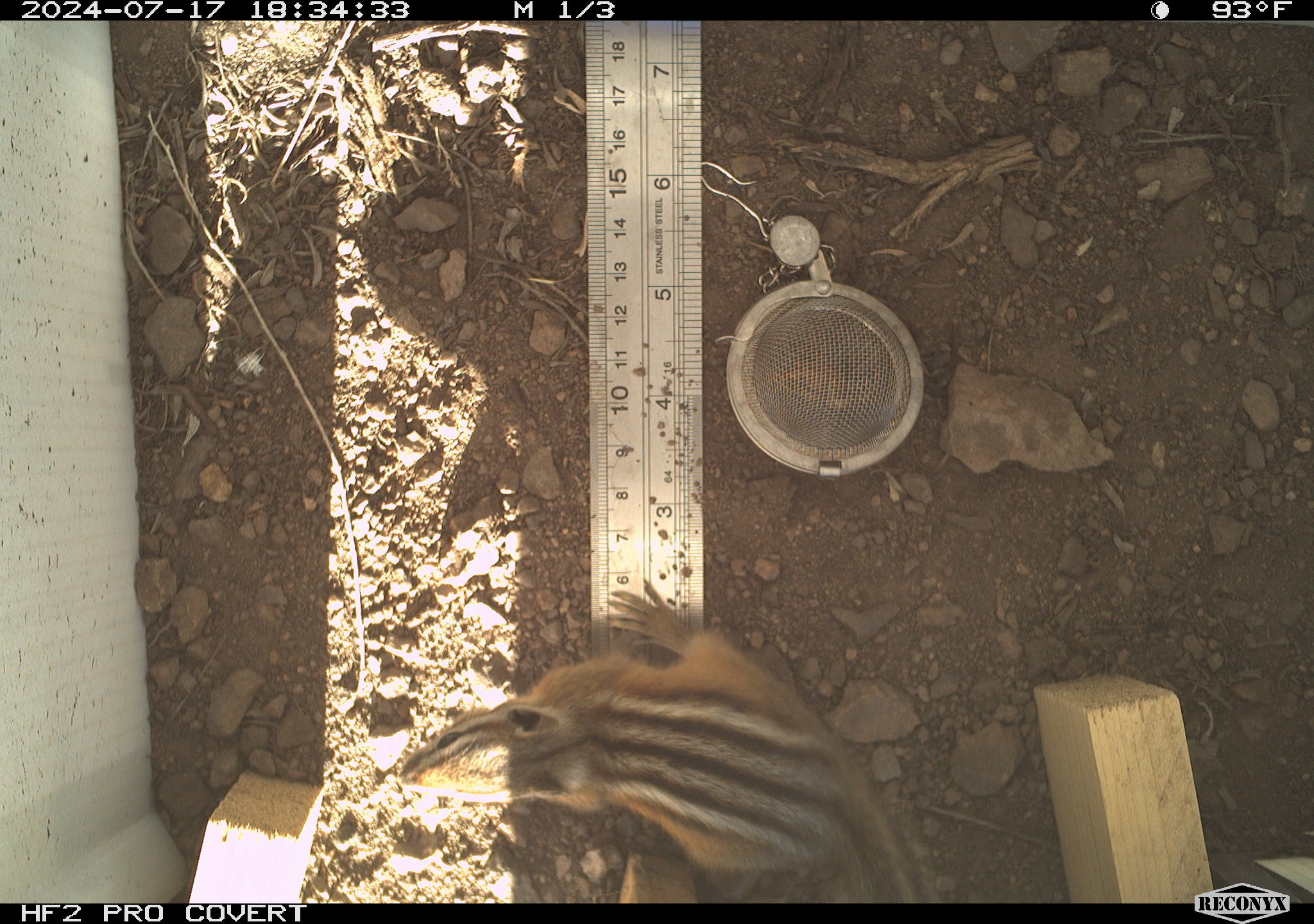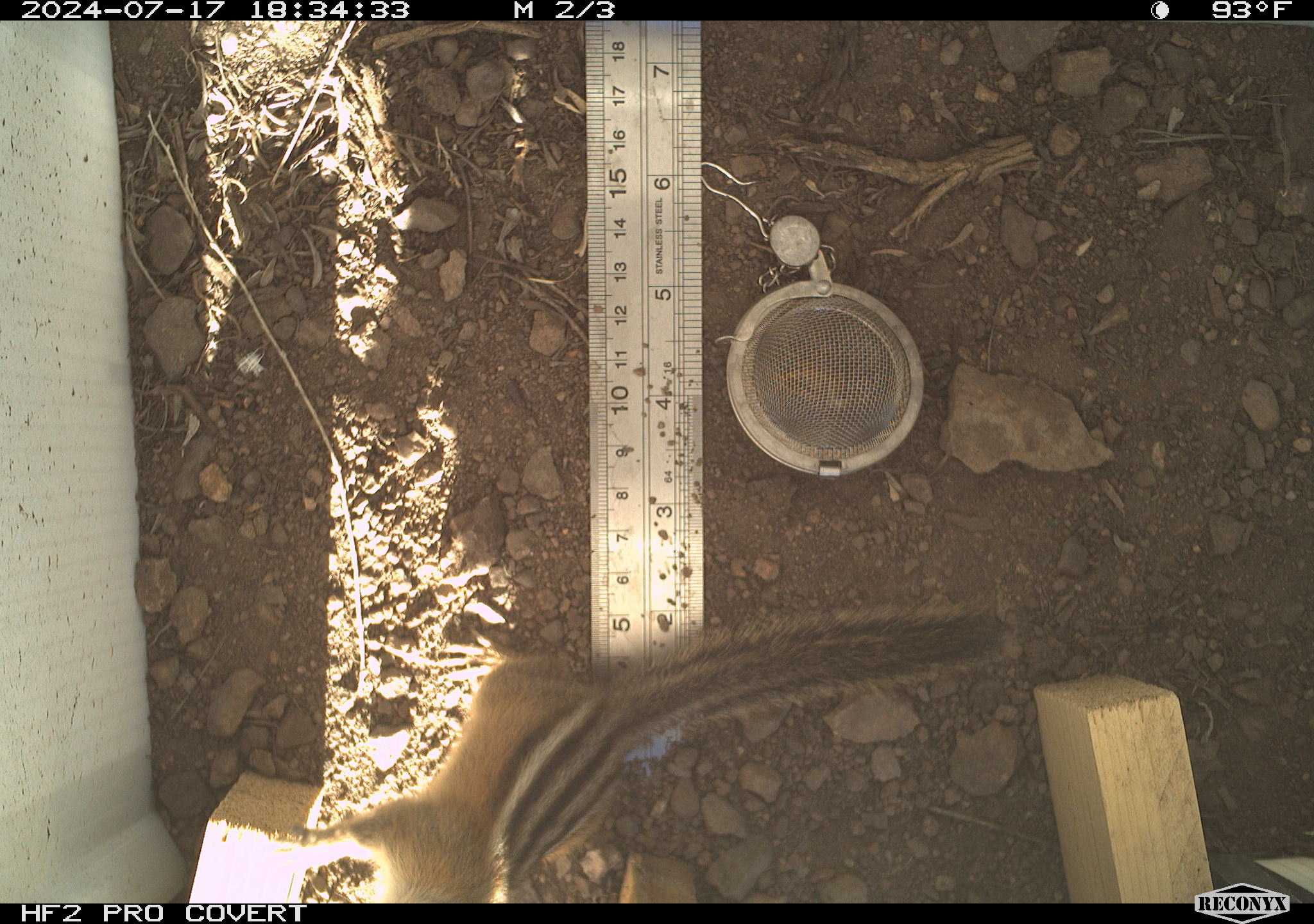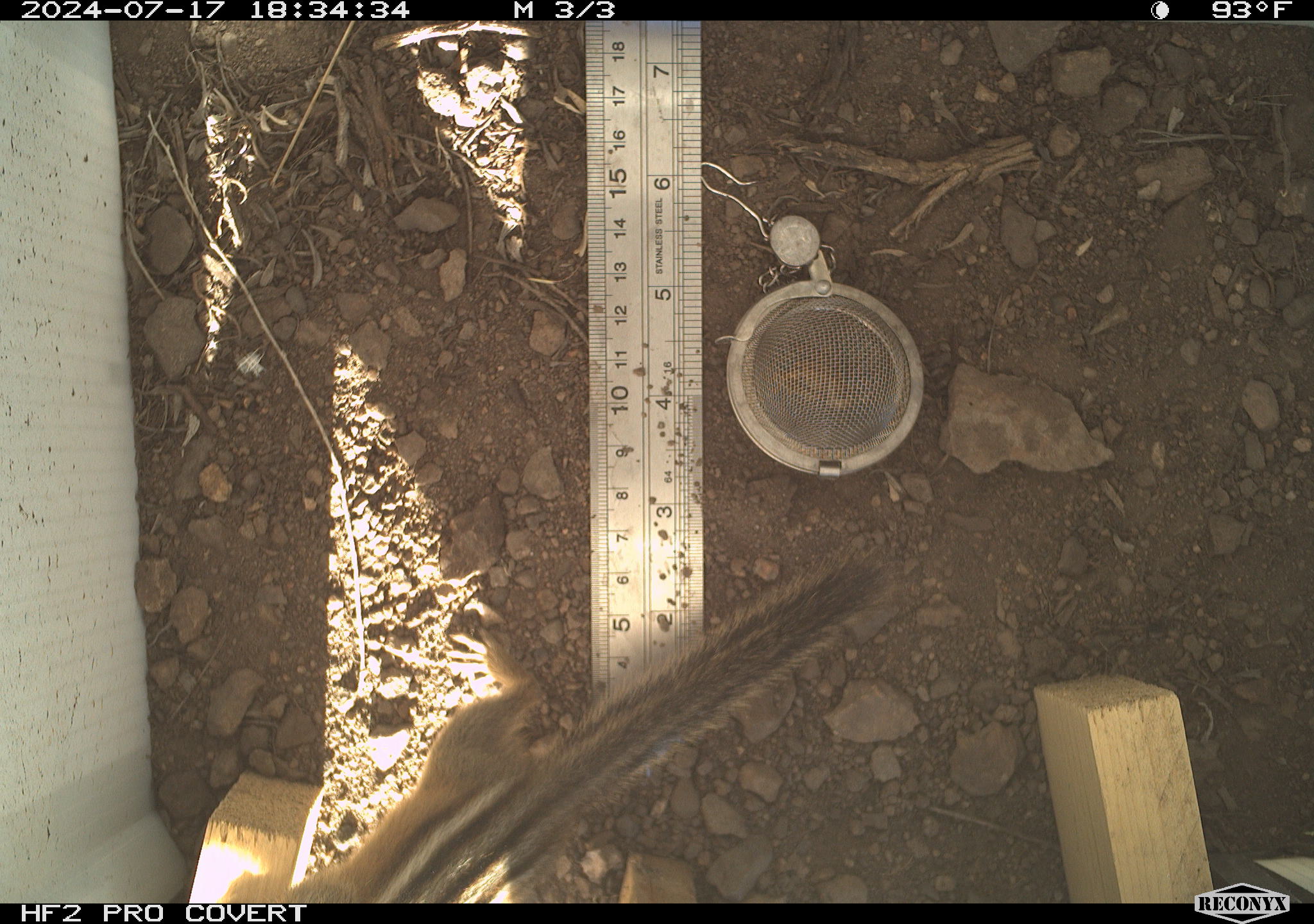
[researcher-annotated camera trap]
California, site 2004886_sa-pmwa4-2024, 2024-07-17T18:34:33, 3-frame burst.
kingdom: Animalia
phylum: Chordata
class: Mammalia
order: Rodentia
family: Sciuridae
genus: Neotamias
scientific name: Neotamias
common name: western chipmunks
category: neotamias species